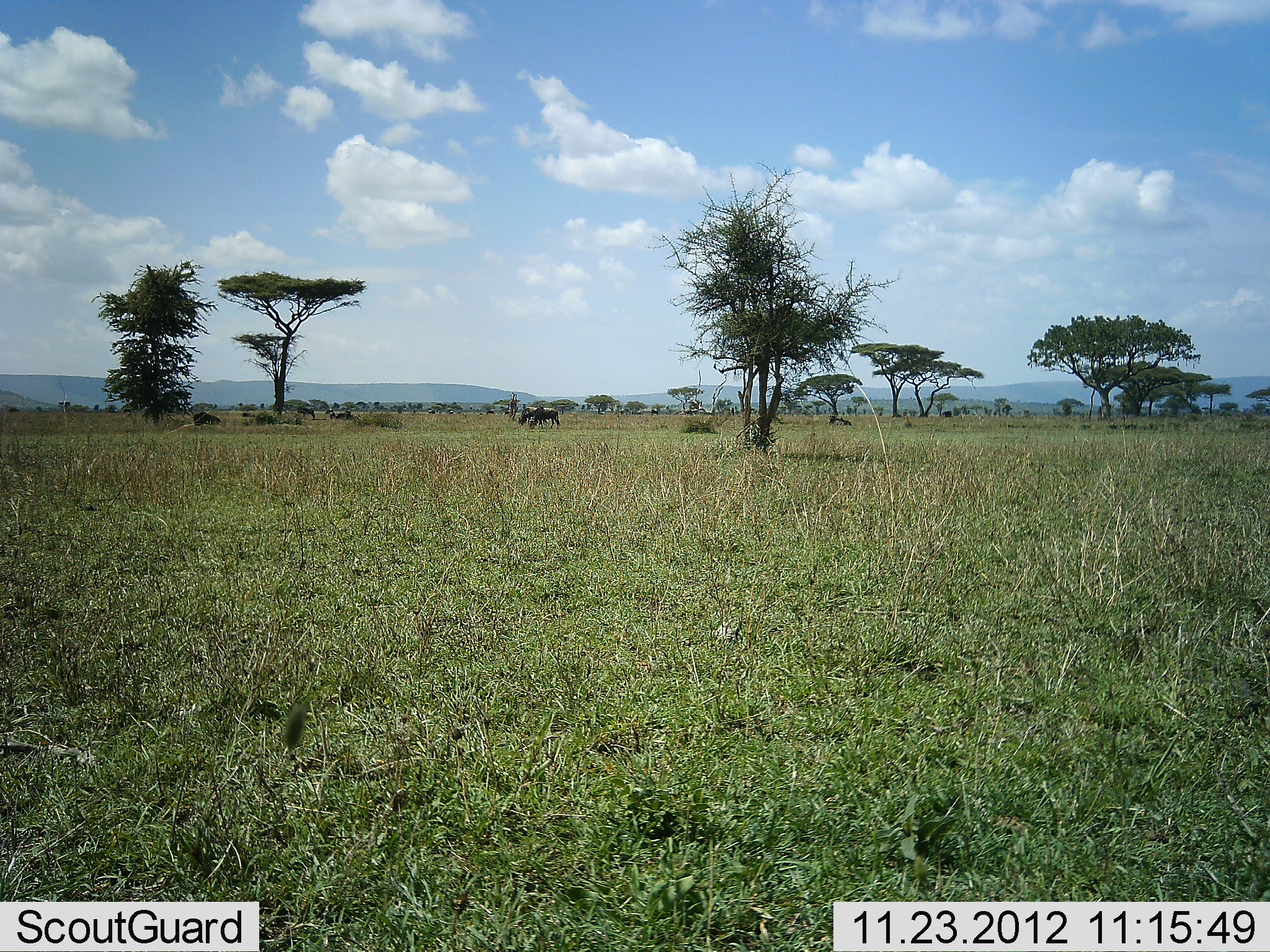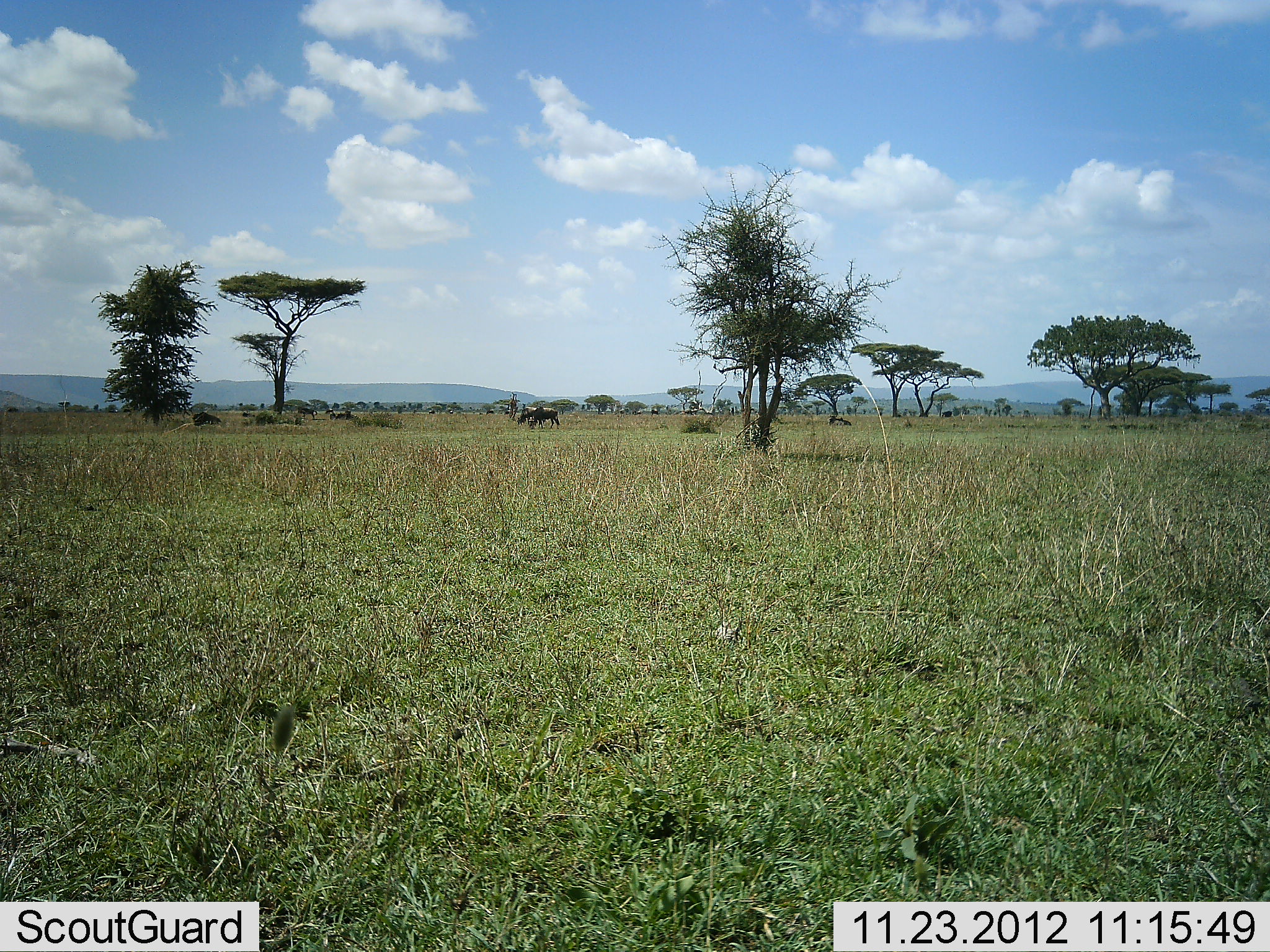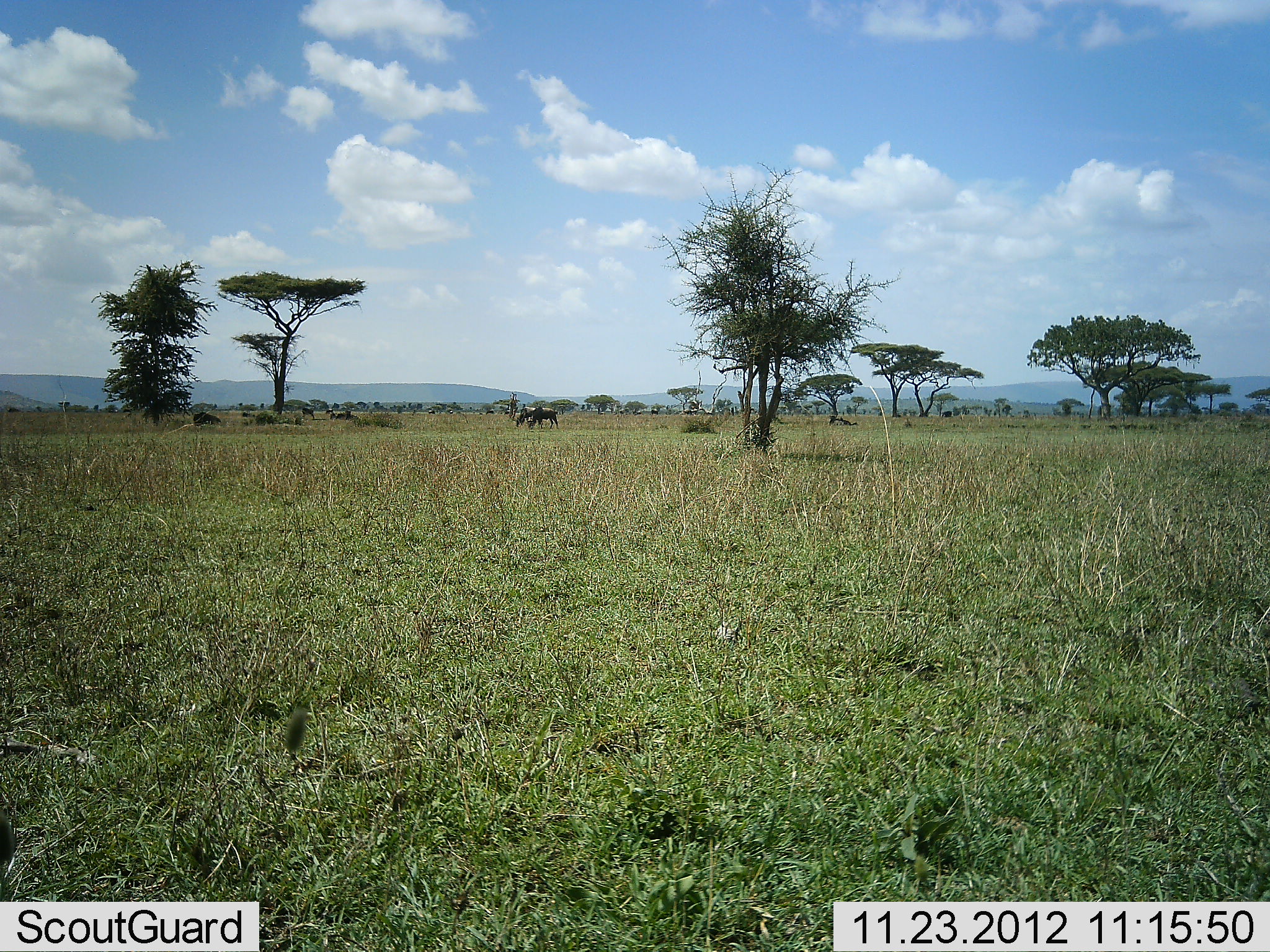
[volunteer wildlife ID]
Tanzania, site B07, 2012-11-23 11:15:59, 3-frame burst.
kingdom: Animalia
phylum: Chordata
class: Mammalia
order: Artiodactyla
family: Bovidae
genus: Connochaetes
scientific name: Connochaetes taurinus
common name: blue wildebeest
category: wildebeest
Wildebeest (blue wildebeest) (Connochaetes taurinus), count 3. Behavior (volunteer vote fractions): standing 50%, resting 30%, moving 20%, interacting 0%. Young present (vote fraction): 0%. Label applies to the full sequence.